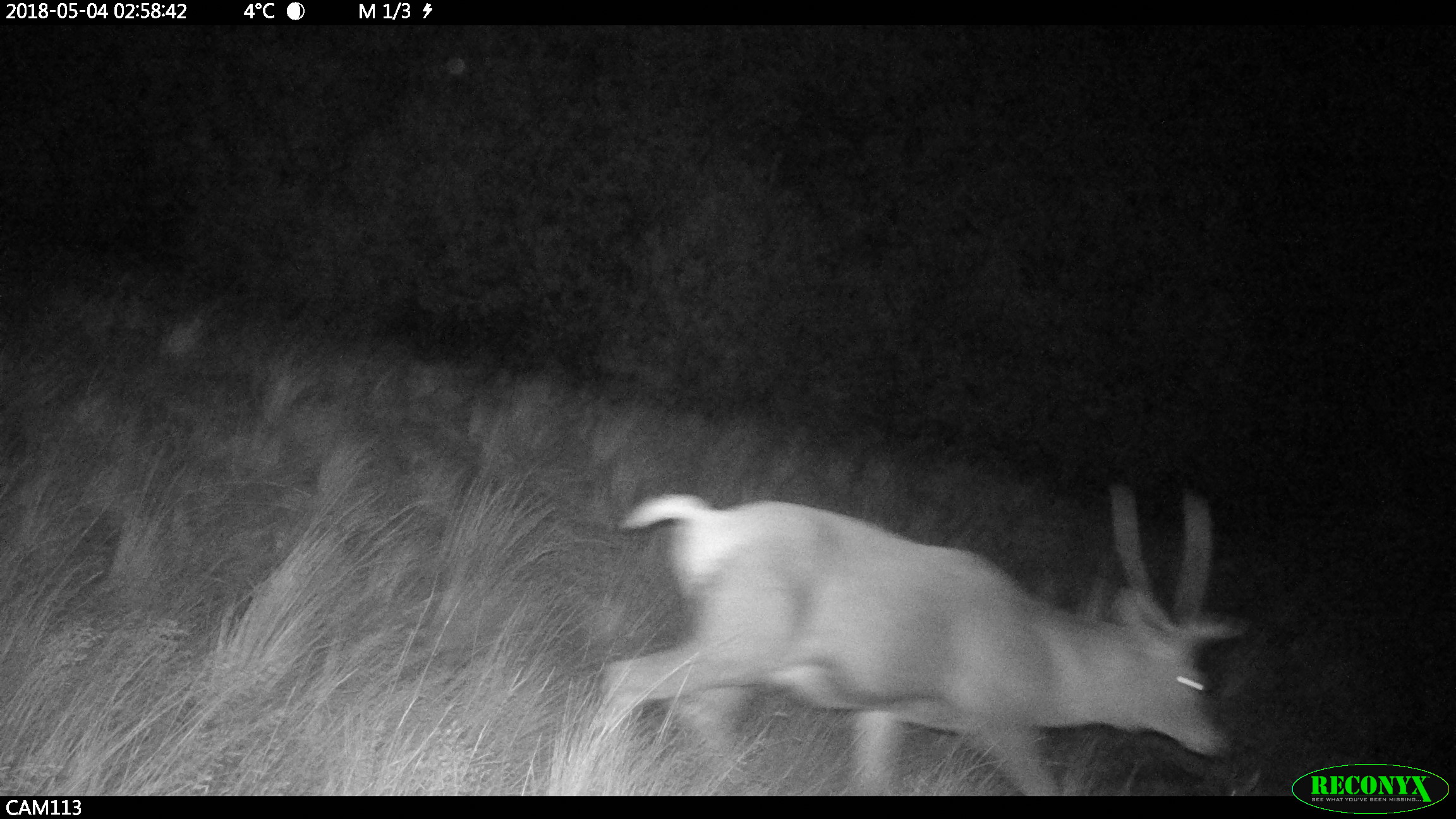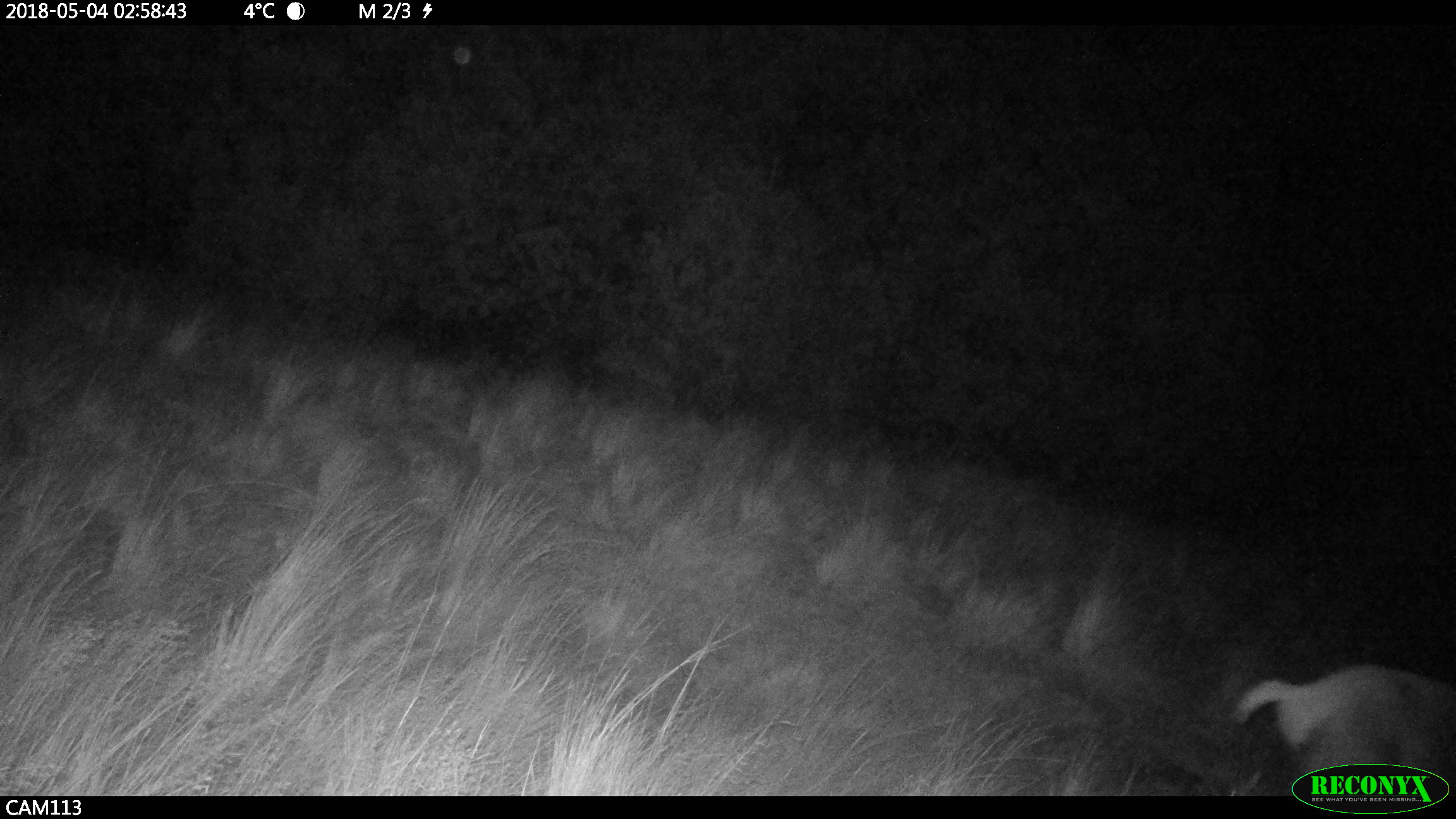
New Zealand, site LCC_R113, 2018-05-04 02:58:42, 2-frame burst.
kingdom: Animalia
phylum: Chordata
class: Mammalia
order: Artiodactyla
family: Cervidae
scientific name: Cervidae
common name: deer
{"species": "deer (Cervidae)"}